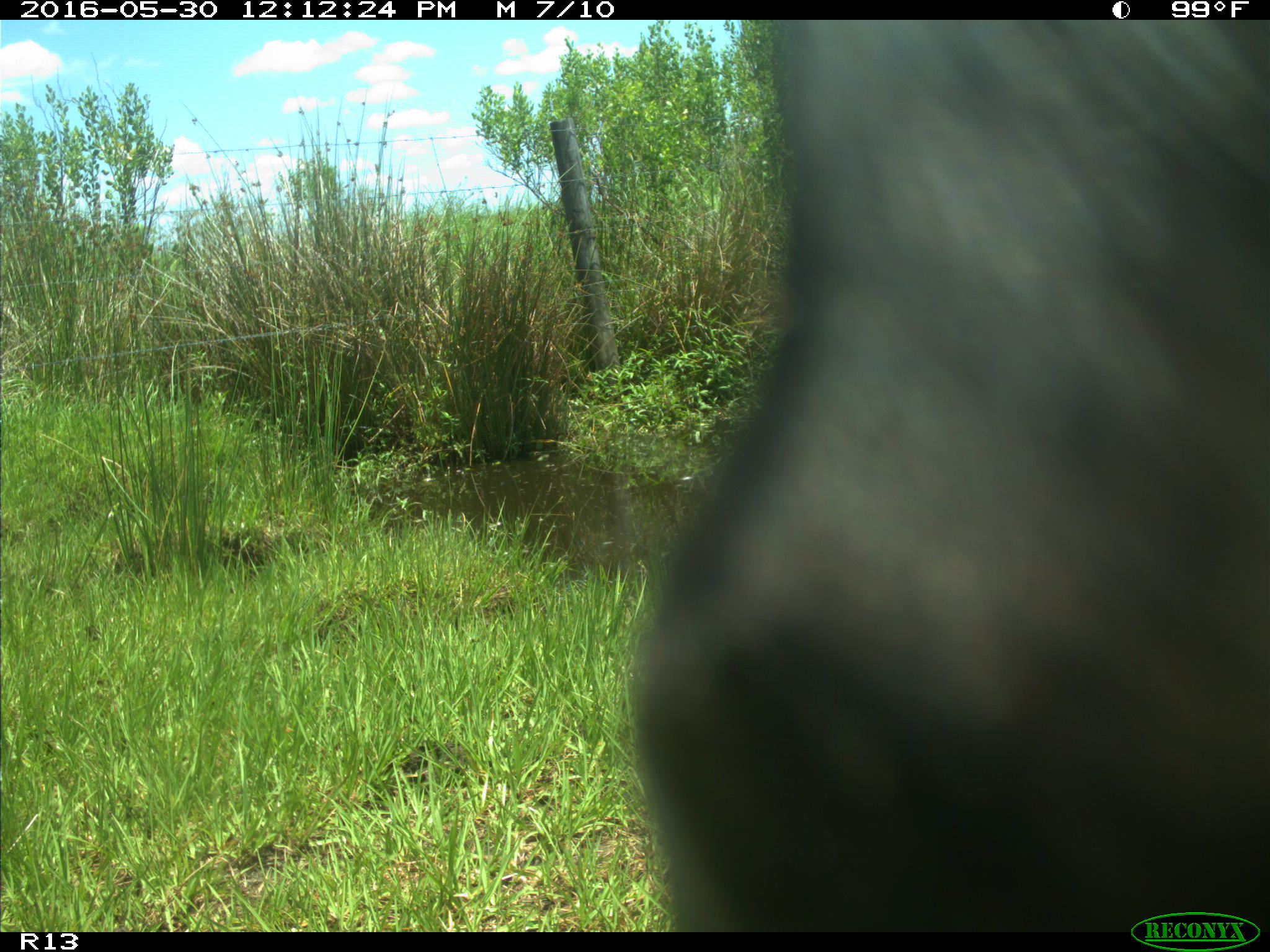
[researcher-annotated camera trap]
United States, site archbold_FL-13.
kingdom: Animalia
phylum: Chordata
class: Mammalia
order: Artiodactyla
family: Bovidae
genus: Bos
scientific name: Bos taurus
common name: domestic cow